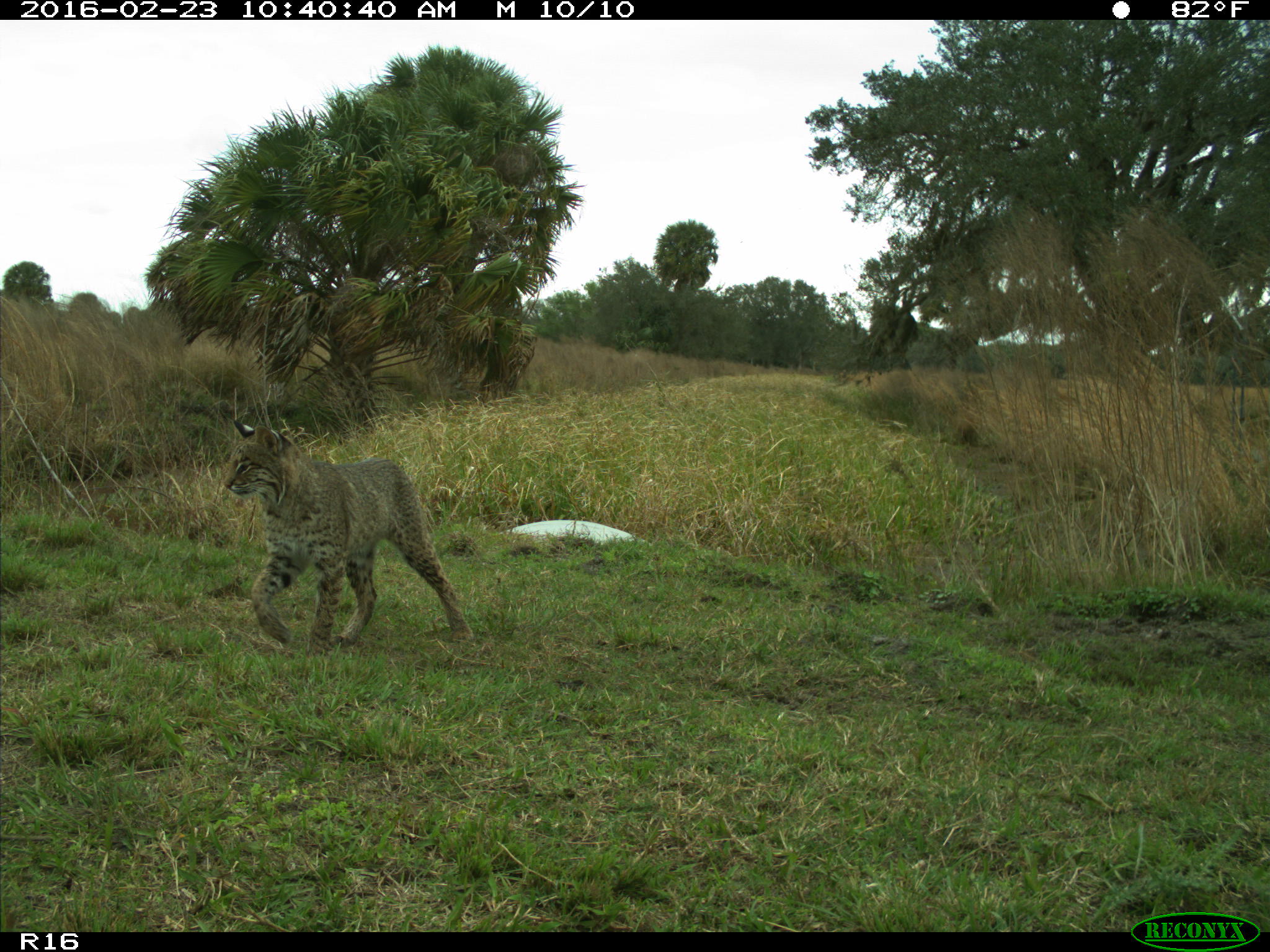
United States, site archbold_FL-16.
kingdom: Animalia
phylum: Chordata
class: Mammalia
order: Carnivora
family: Felidae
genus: Lynx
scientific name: Lynx rufus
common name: bobcat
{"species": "Lynx rufus (bobcat)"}